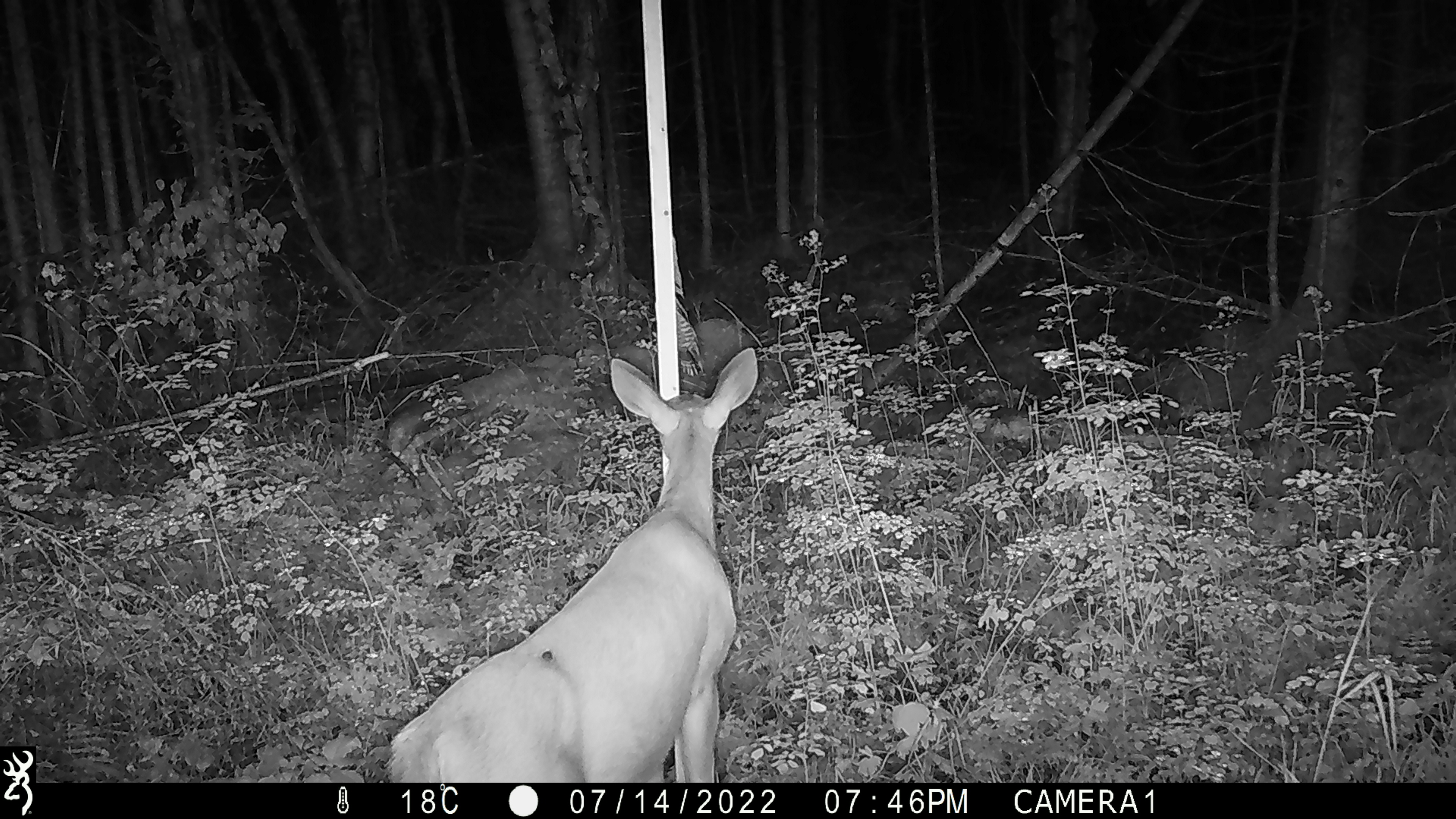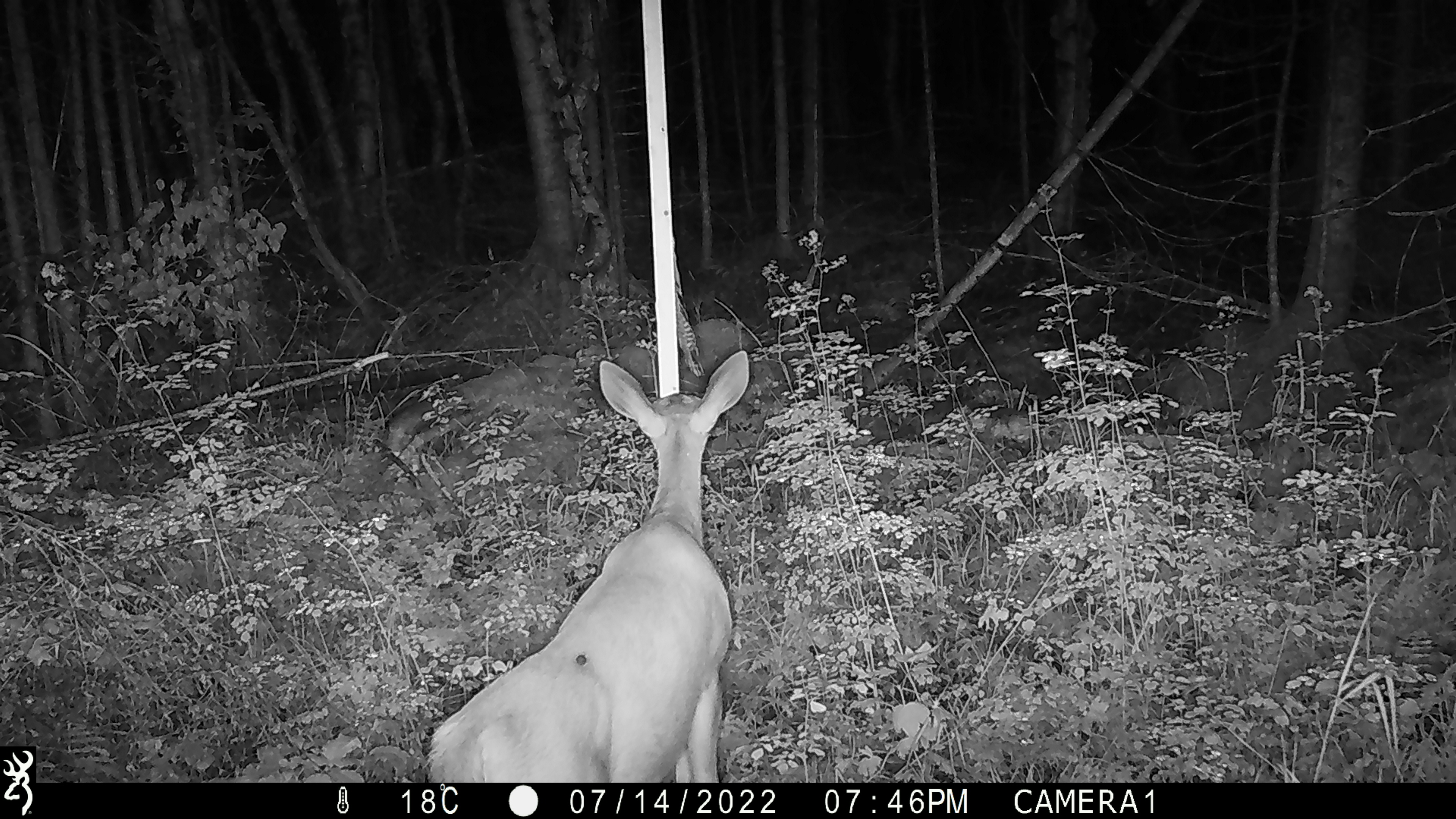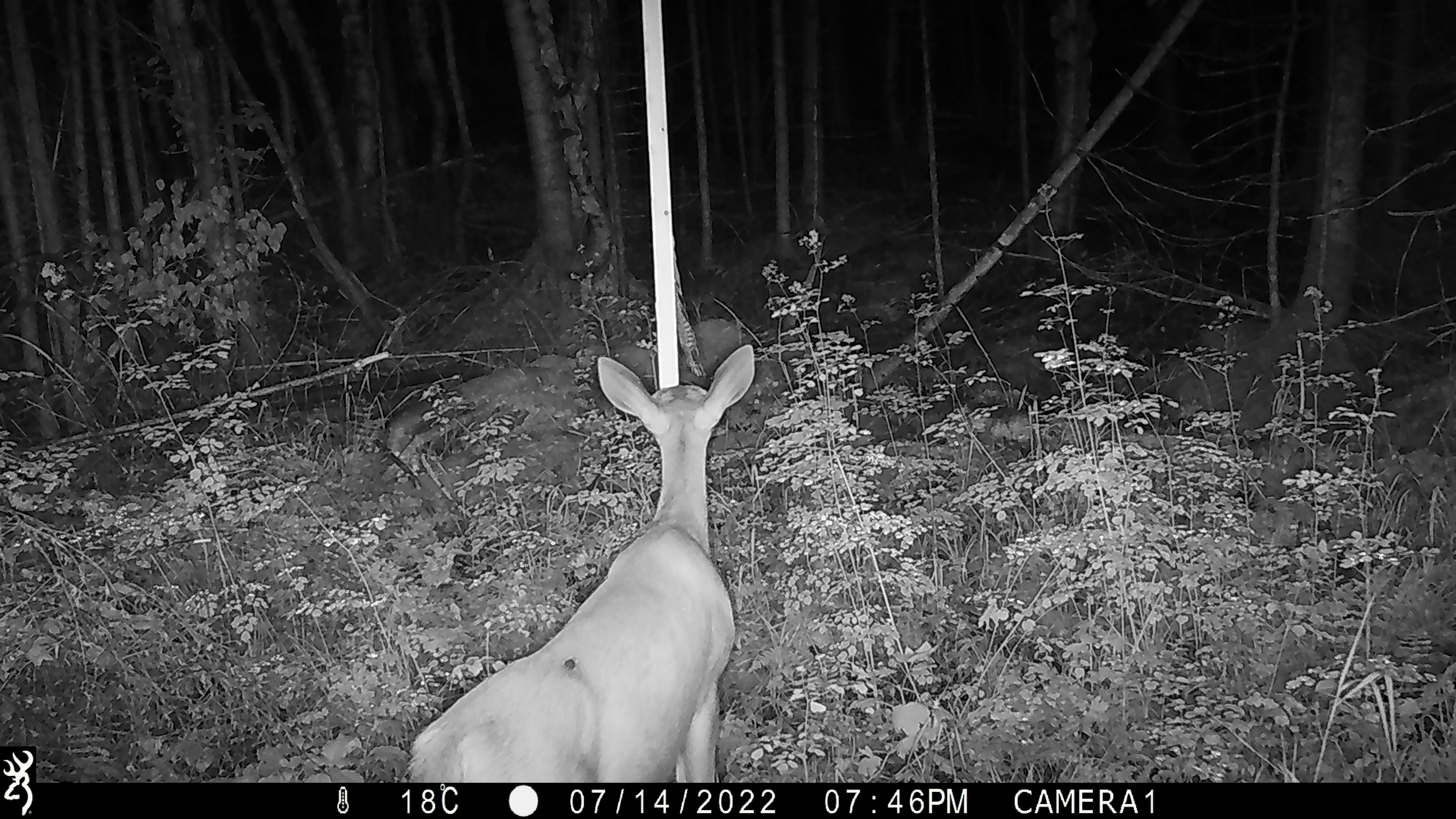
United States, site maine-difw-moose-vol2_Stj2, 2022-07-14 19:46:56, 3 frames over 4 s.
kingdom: Animalia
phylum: Chordata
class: Mammalia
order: Artiodactyla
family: Cervidae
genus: Odocoileus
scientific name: Odocoileus virginianus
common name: white-tailed deer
White-tailed deer (Odocoileus virginianus).